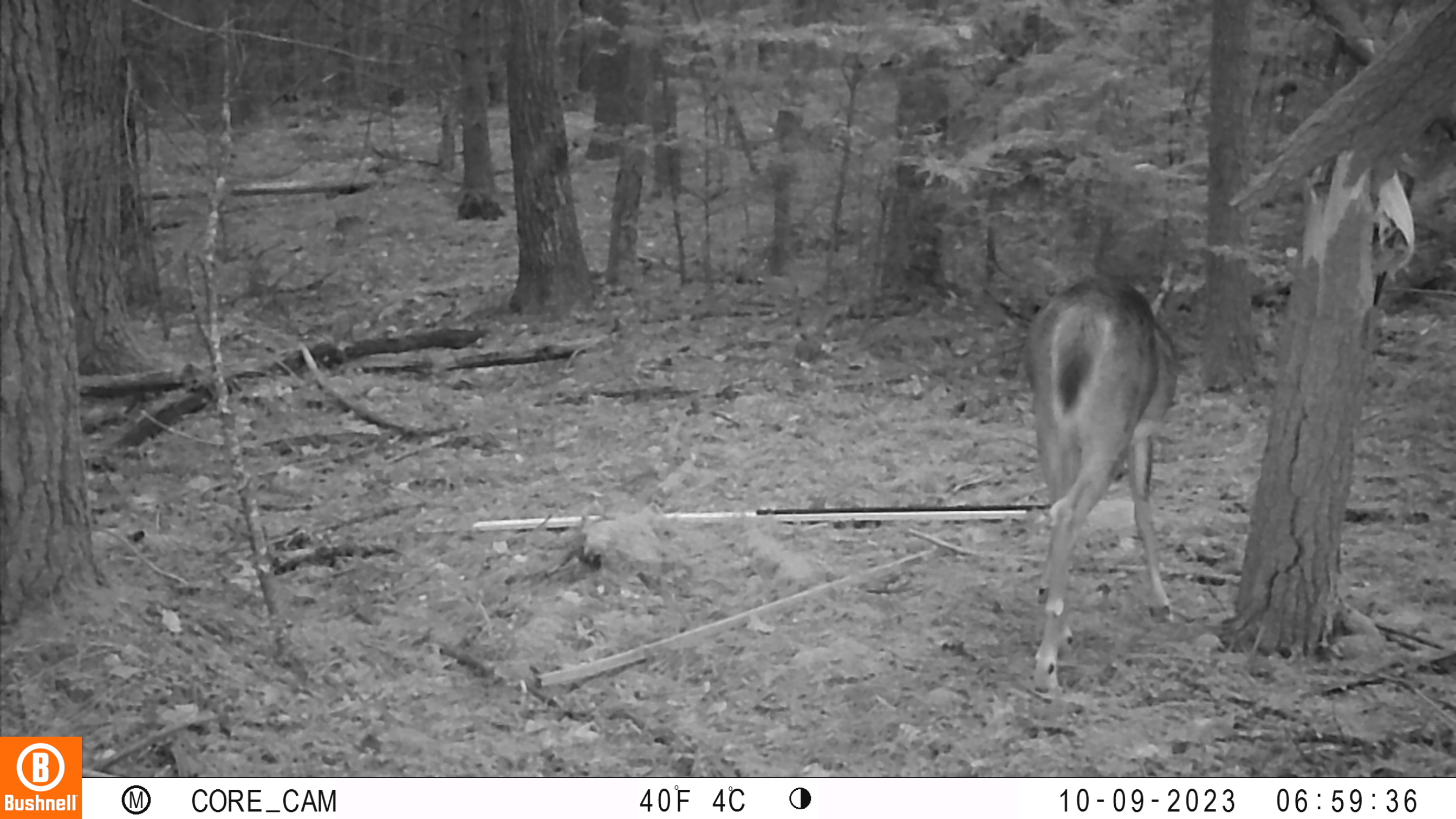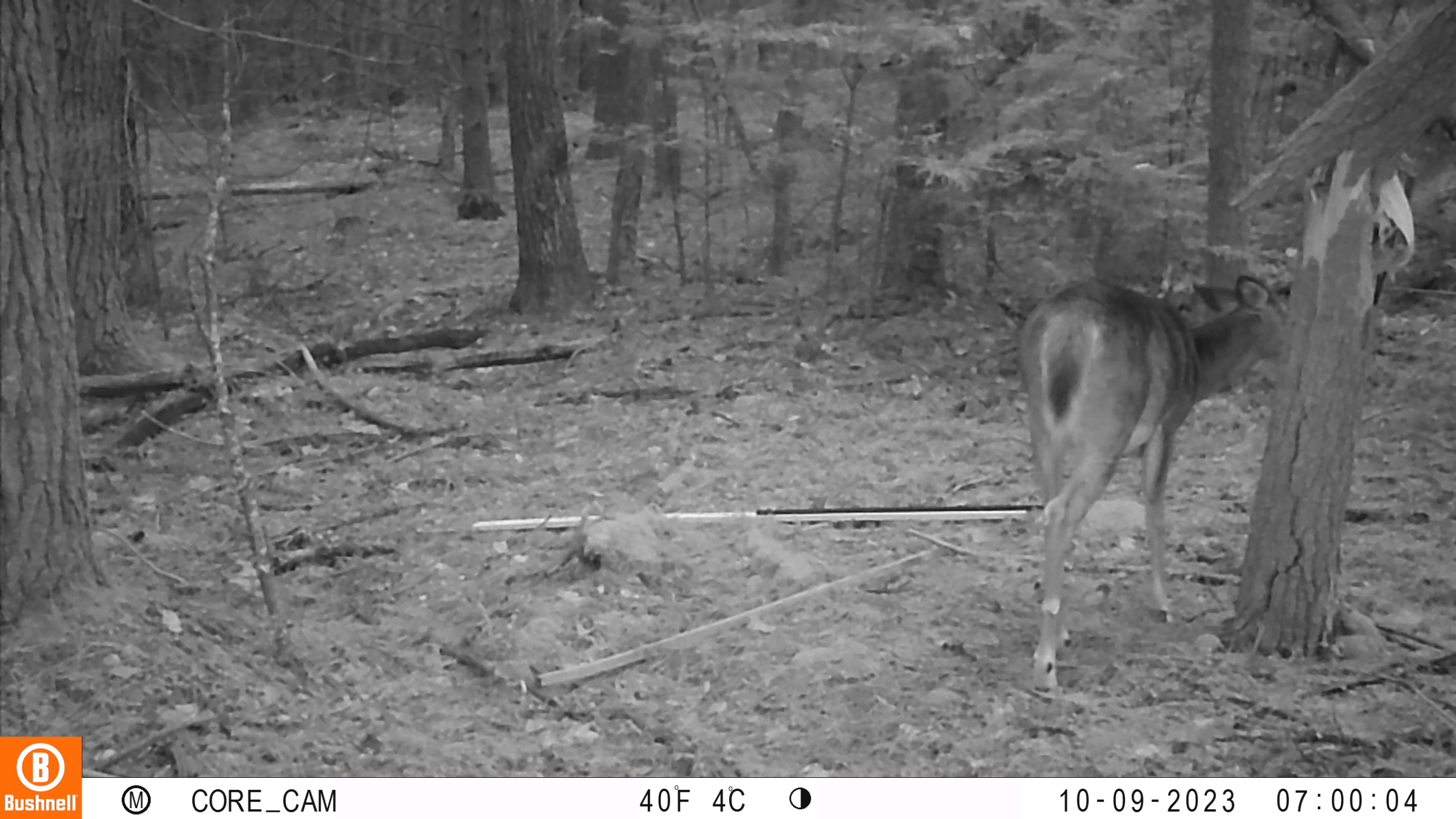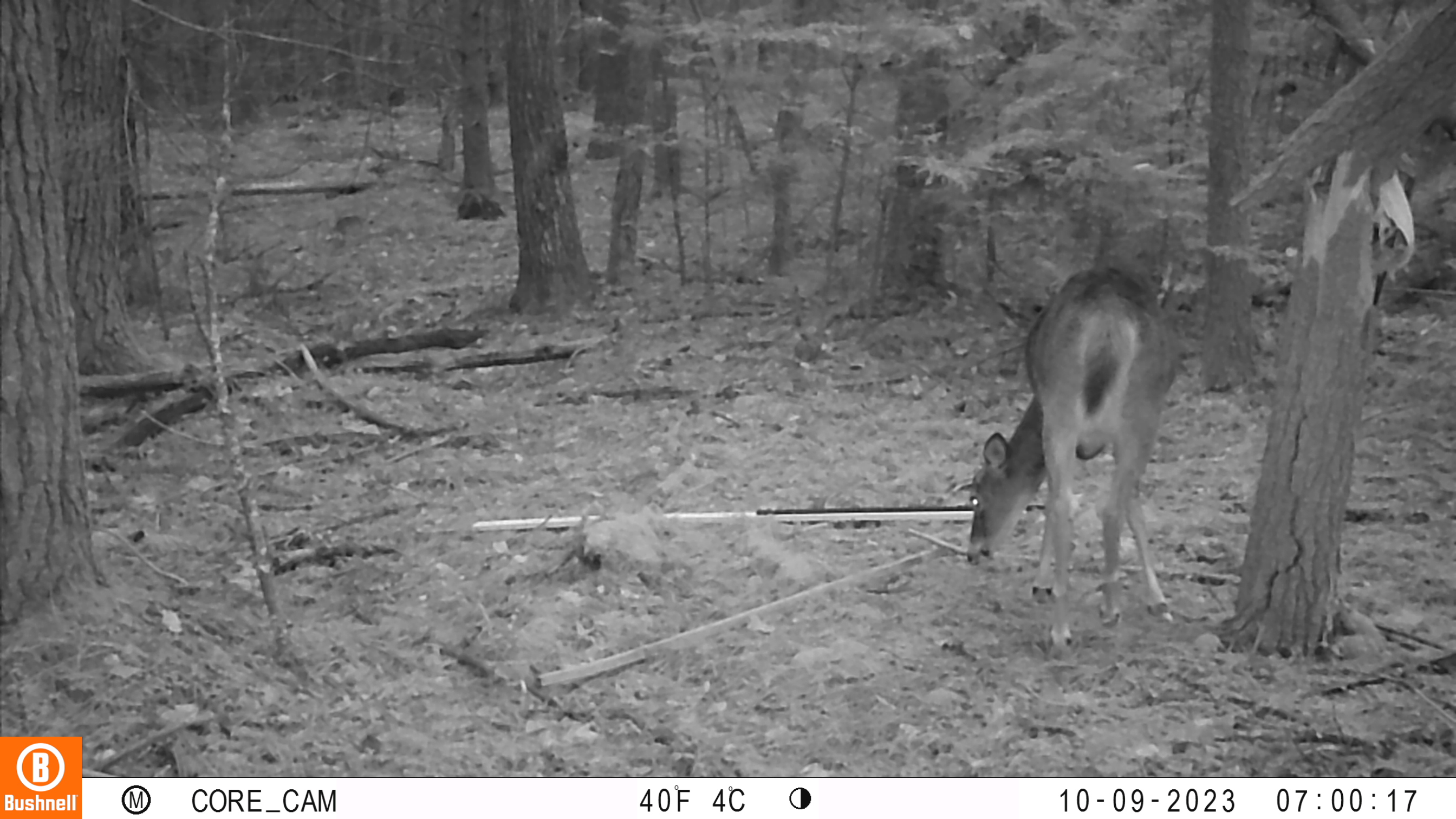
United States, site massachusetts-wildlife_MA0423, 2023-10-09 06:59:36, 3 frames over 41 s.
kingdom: Animalia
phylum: Chordata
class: Mammalia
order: Artiodactyla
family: Cervidae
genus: Odocoileus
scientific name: Odocoileus virginianus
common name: white-tailed deer